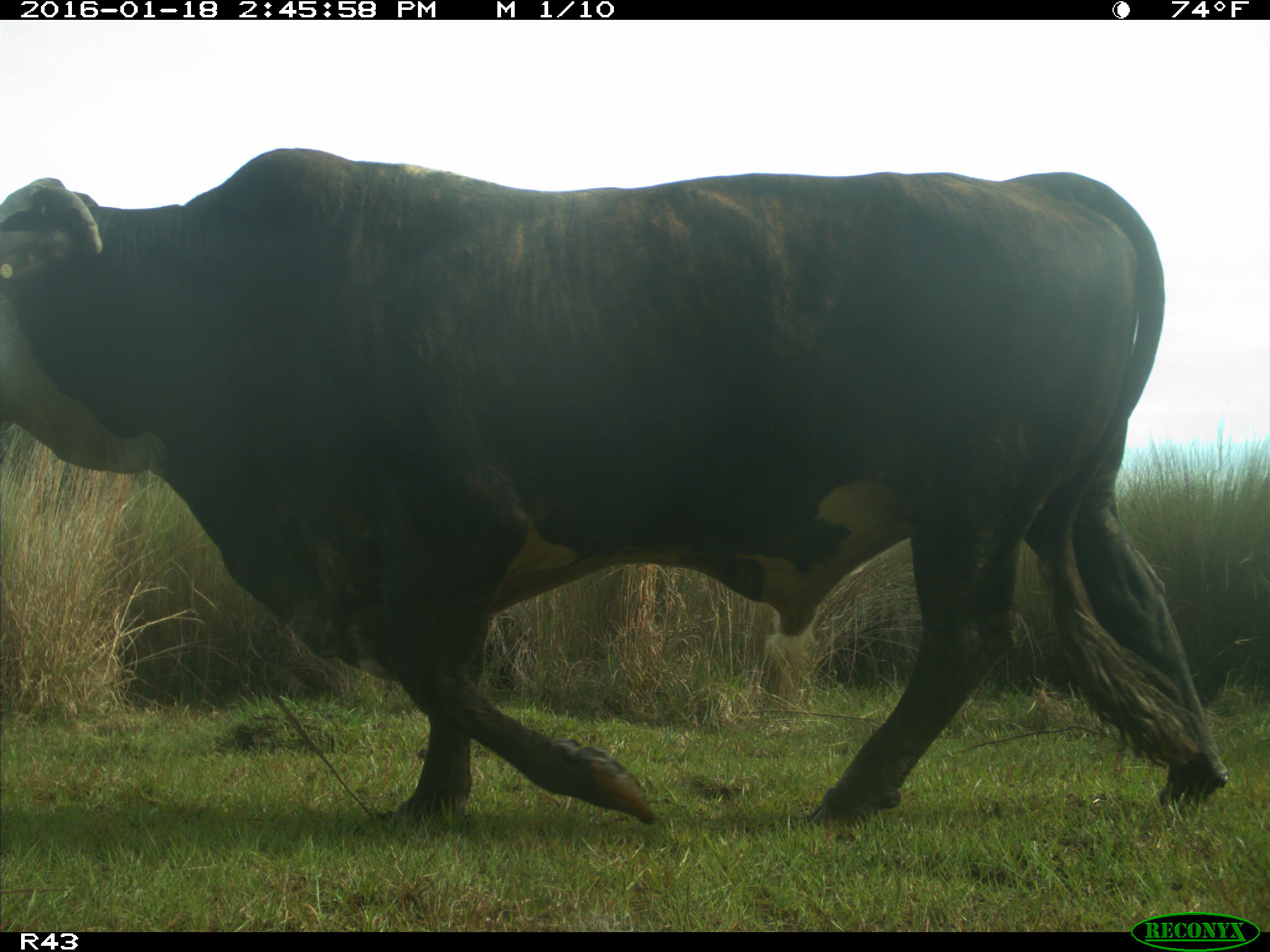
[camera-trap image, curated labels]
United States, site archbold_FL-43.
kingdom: Animalia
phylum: Chordata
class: Mammalia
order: Artiodactyla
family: Bovidae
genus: Bos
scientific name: Bos taurus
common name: domestic cow